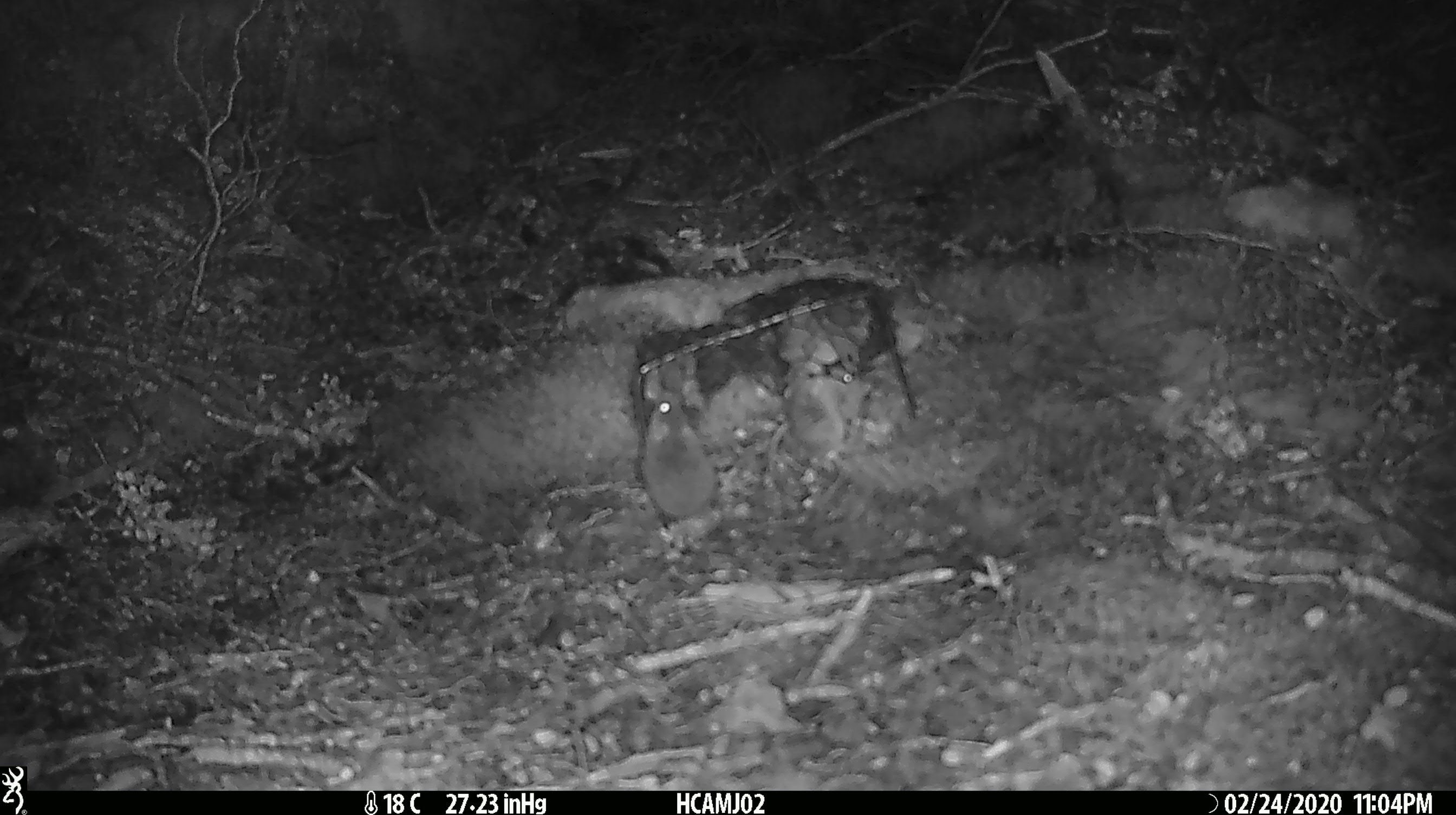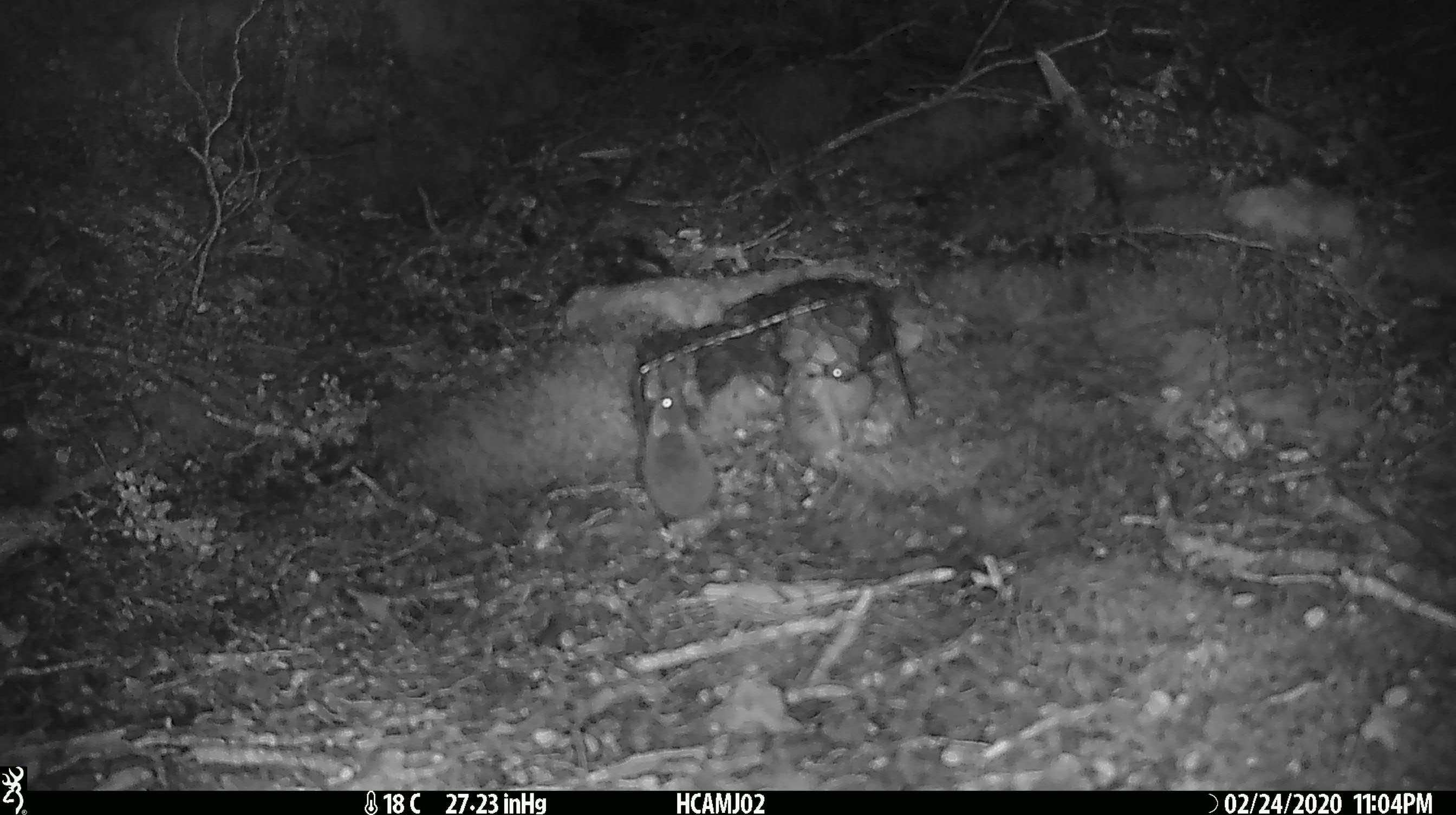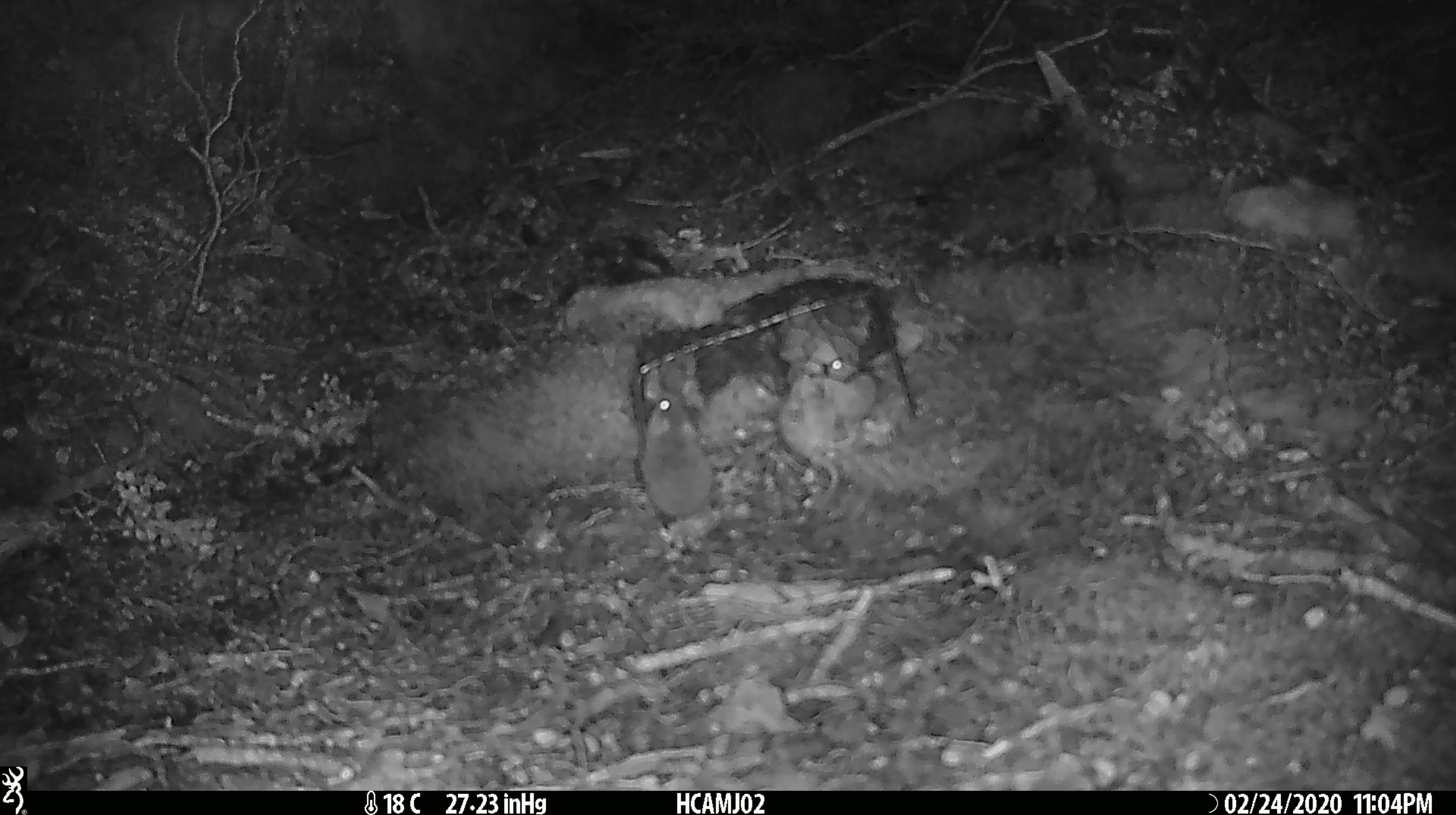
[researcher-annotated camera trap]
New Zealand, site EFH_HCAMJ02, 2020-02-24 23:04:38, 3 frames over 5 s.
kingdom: Animalia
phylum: Chordata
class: Mammalia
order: Rodentia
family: Muridae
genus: Mus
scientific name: Mus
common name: mouse